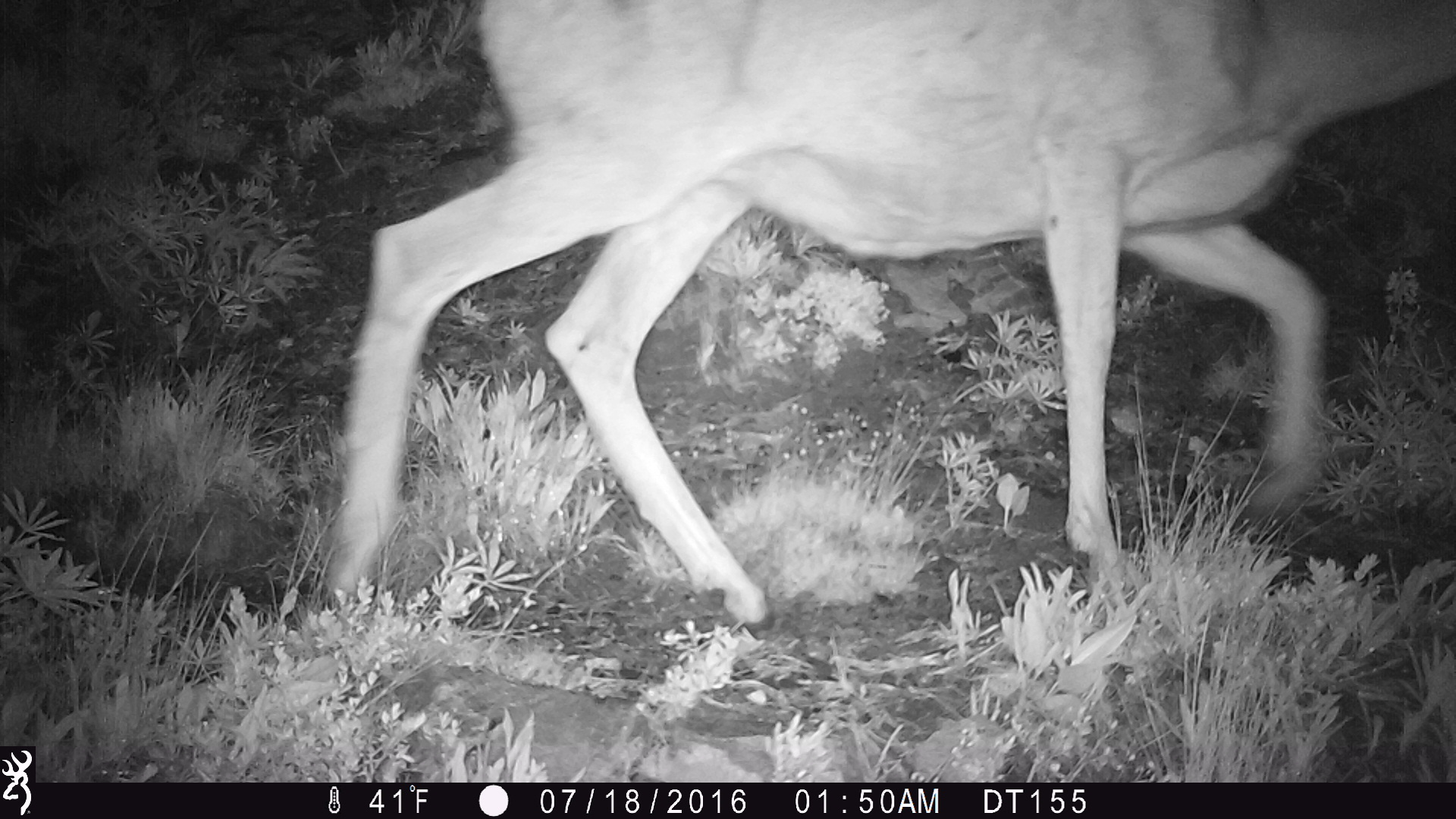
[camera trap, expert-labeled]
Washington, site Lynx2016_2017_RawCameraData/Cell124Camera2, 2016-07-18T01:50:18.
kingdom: Animalia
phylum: Chordata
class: Mammalia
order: Artiodactyla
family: Cervidae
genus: Odocoileus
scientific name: Odocoileus hemionus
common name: mule deer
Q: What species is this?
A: Odocoileus hemionus (mule deer).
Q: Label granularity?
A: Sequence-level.